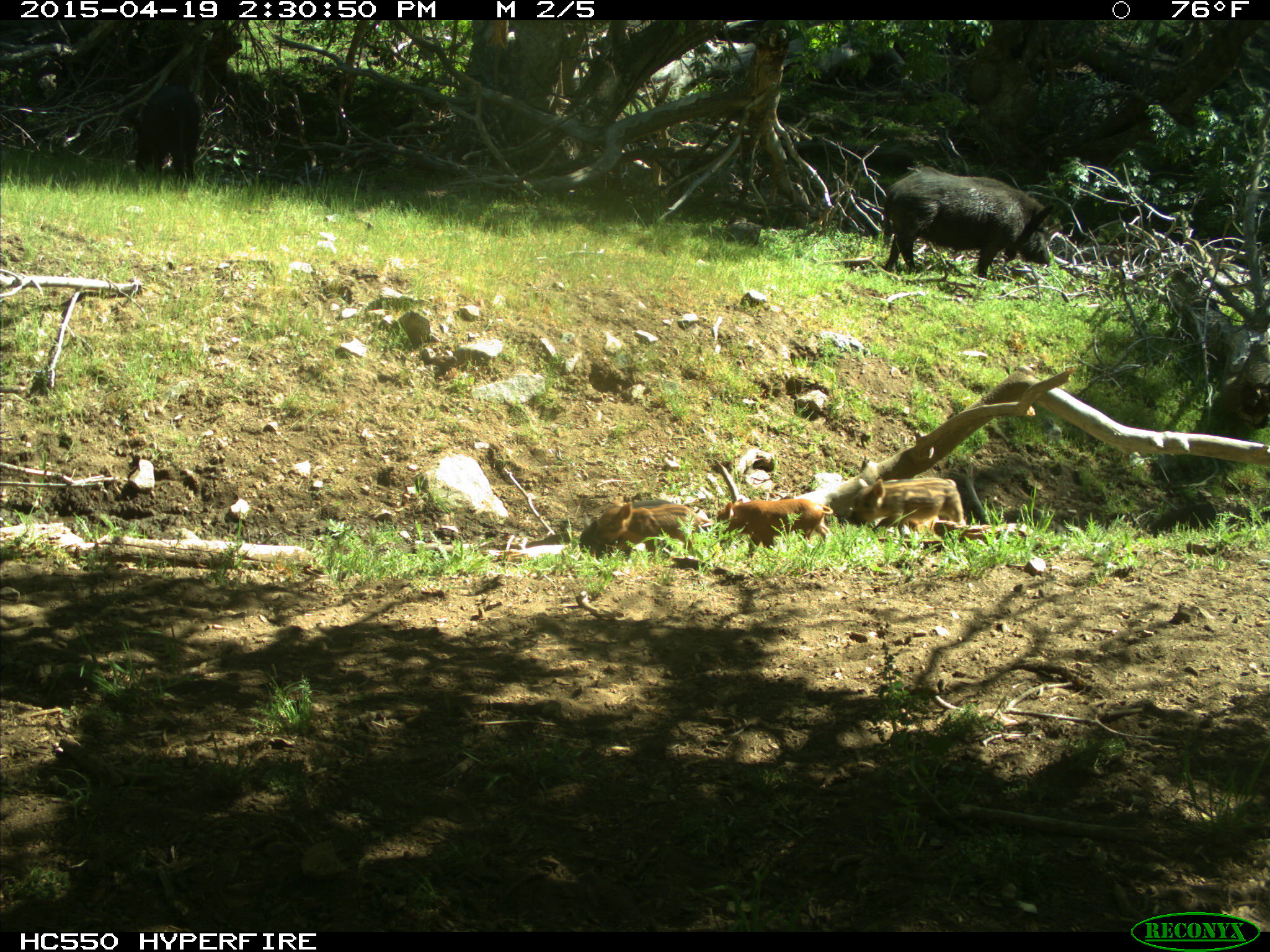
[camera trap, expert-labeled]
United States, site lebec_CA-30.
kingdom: Animalia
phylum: Chordata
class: Mammalia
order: Artiodactyla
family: Suidae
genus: Sus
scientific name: Sus scrofa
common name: wild boar